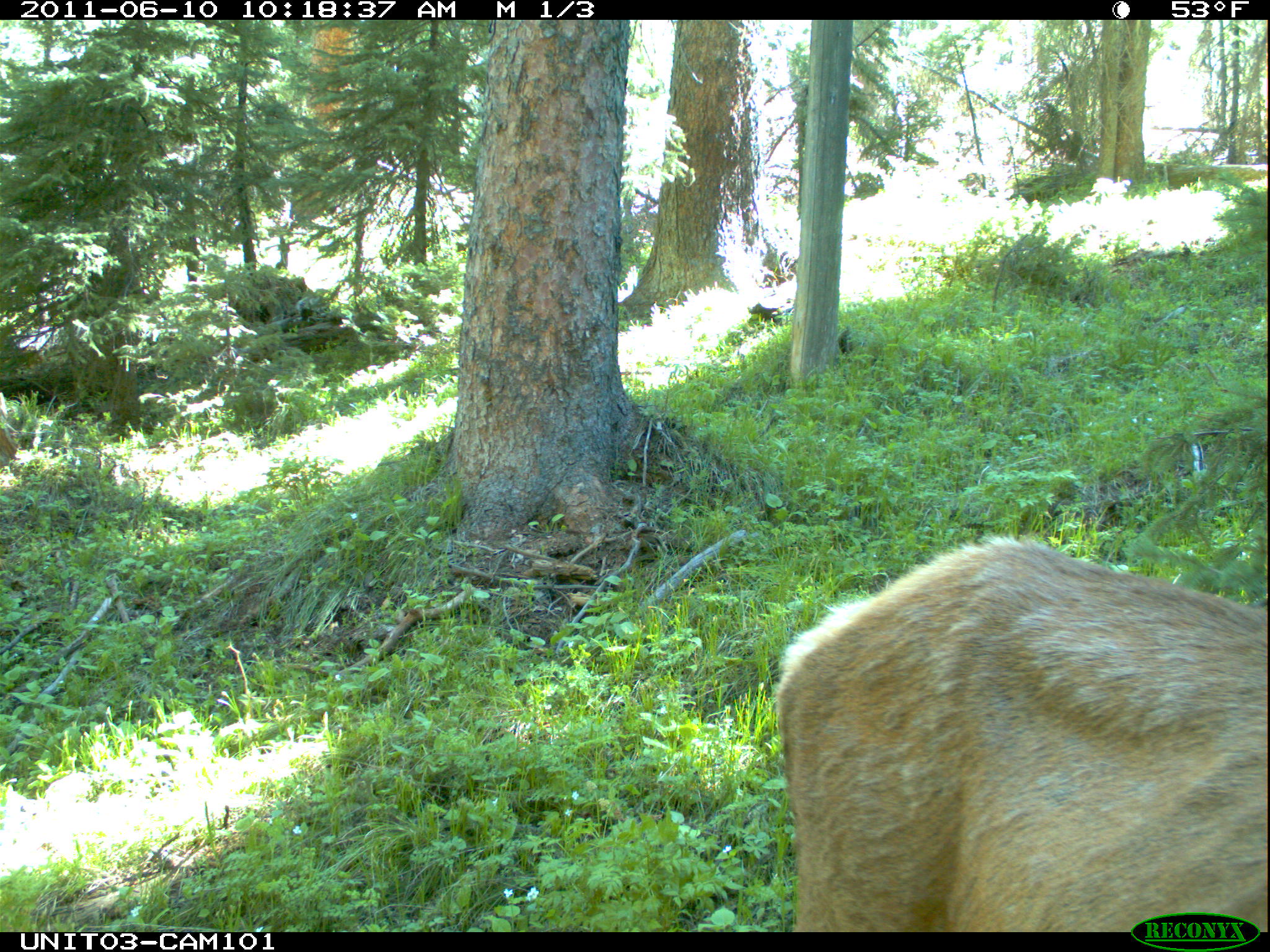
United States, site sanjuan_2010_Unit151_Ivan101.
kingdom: Animalia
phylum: Chordata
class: Mammalia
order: Artiodactyla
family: Cervidae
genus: Cervus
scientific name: Cervus elaphus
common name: red deer